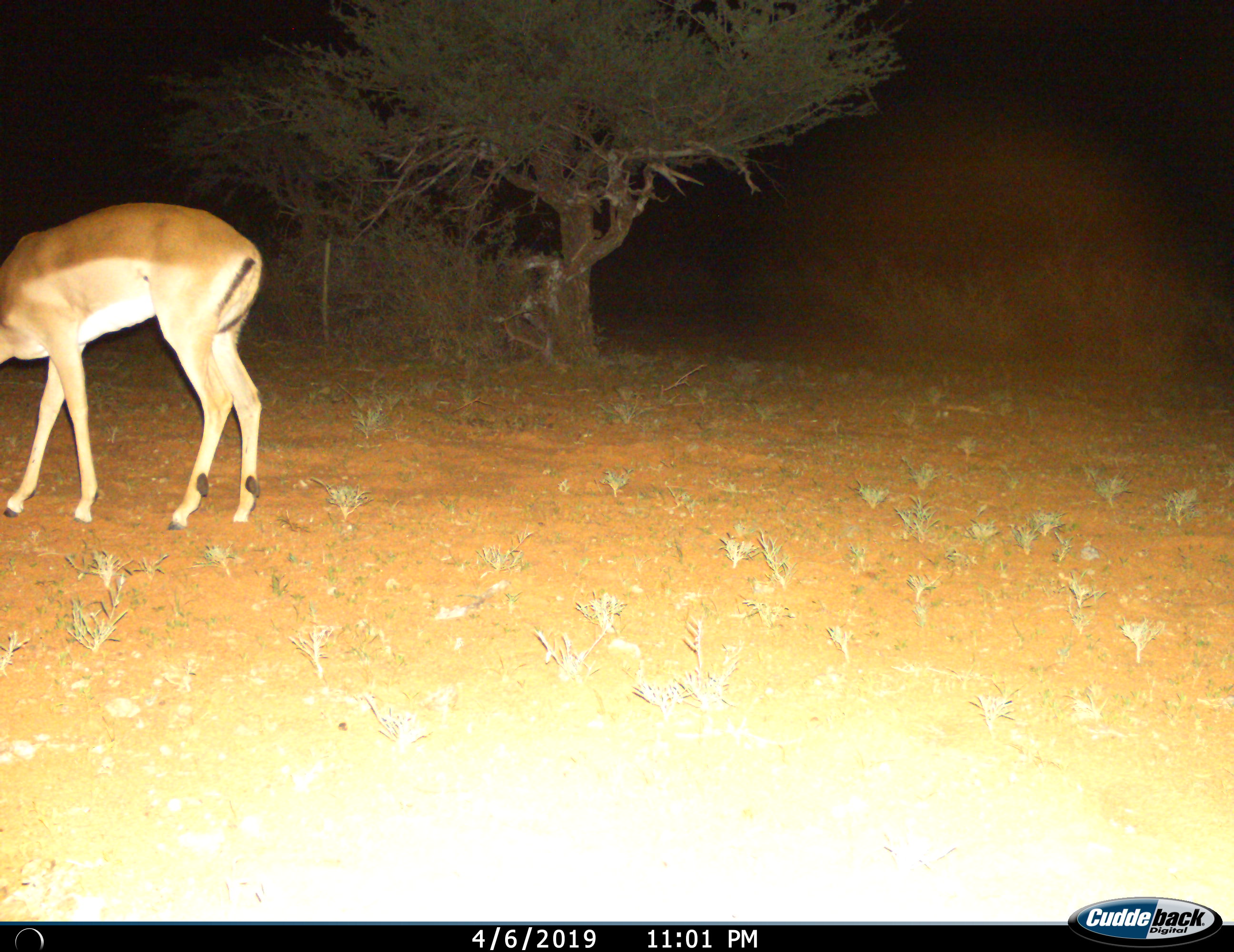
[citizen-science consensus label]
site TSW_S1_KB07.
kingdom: Animalia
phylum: Chordata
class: Mammalia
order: Artiodactyla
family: Bovidae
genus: Aepyceros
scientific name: Aepyceros melampus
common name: impala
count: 1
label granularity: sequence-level